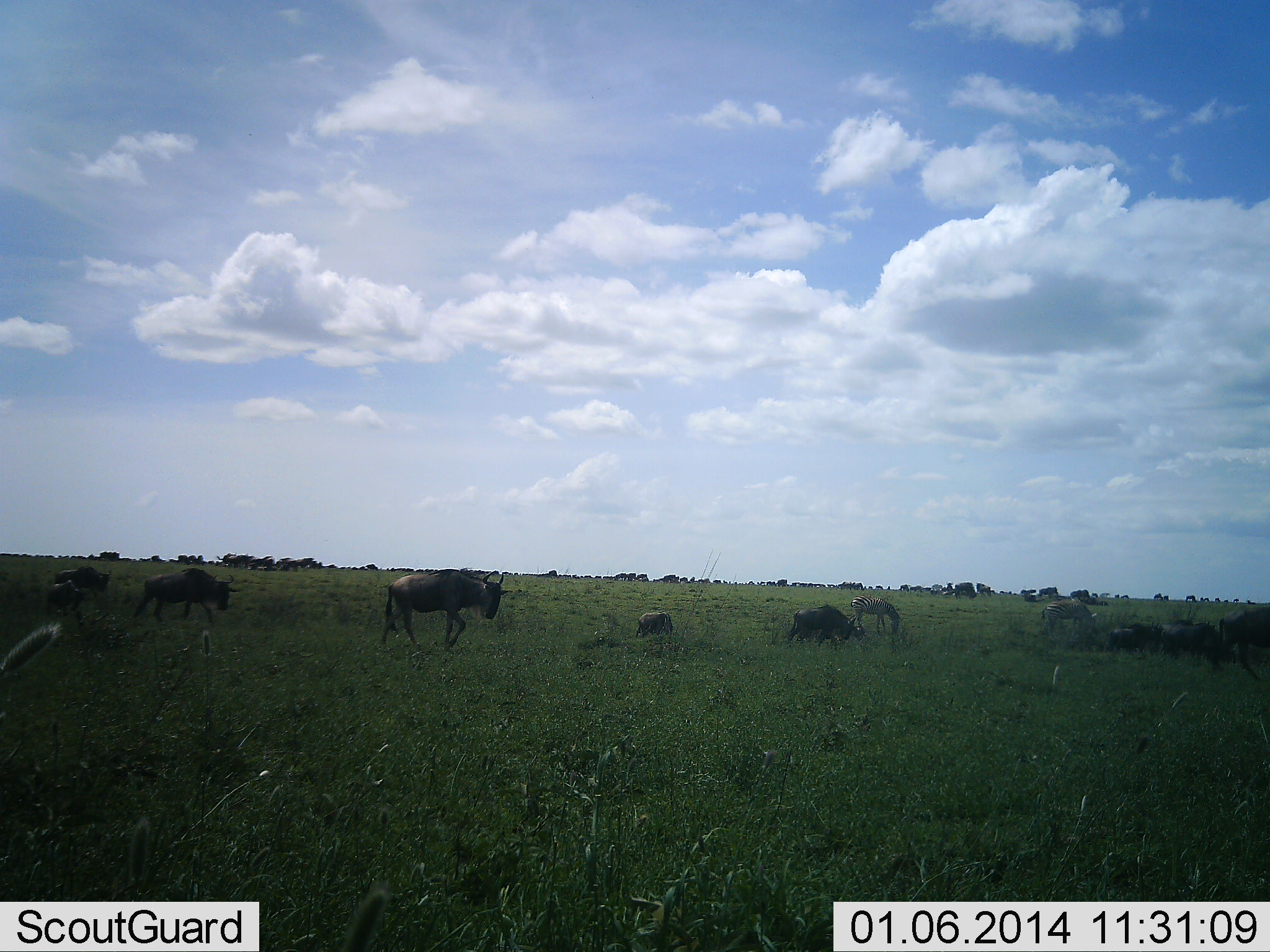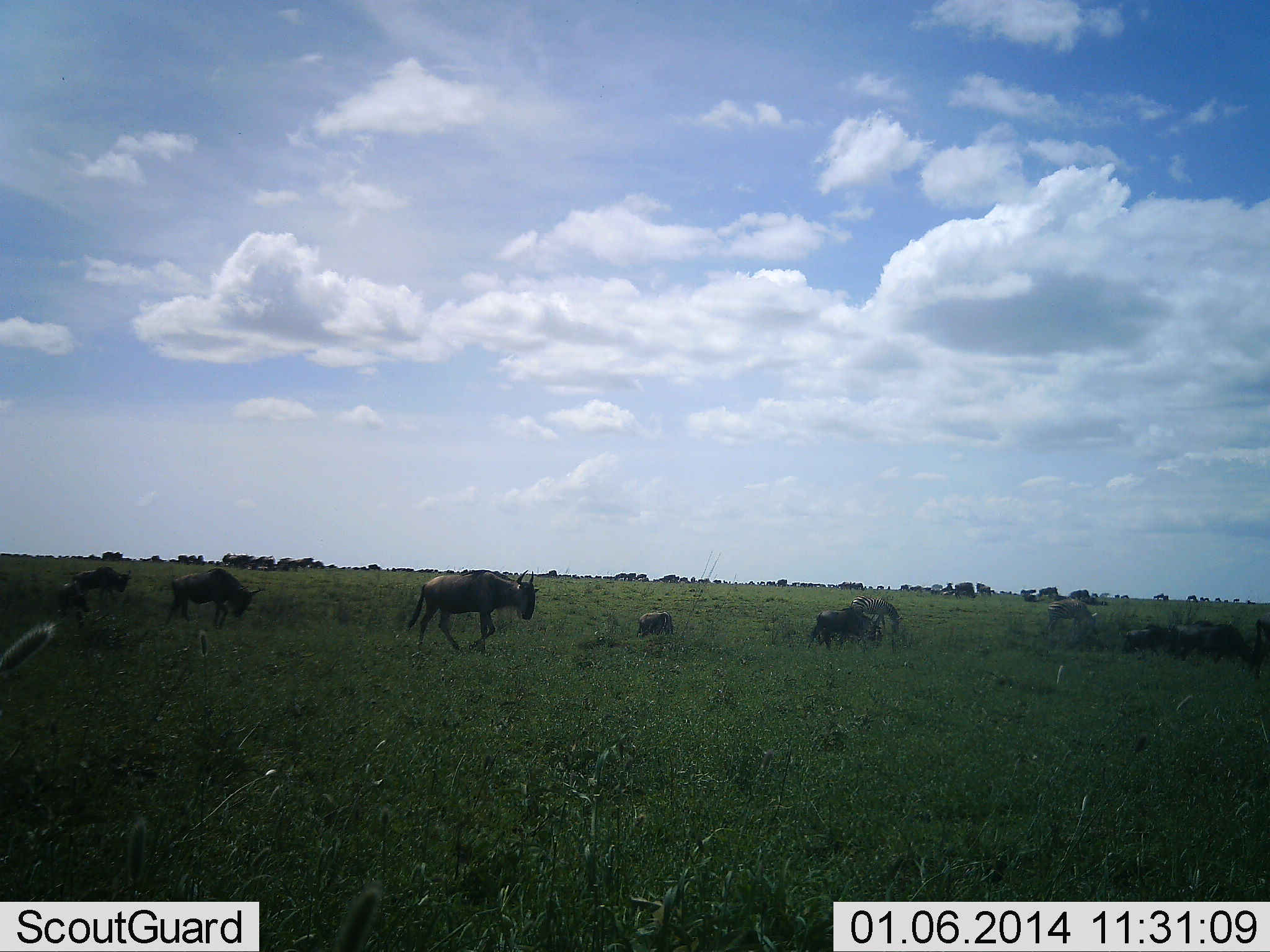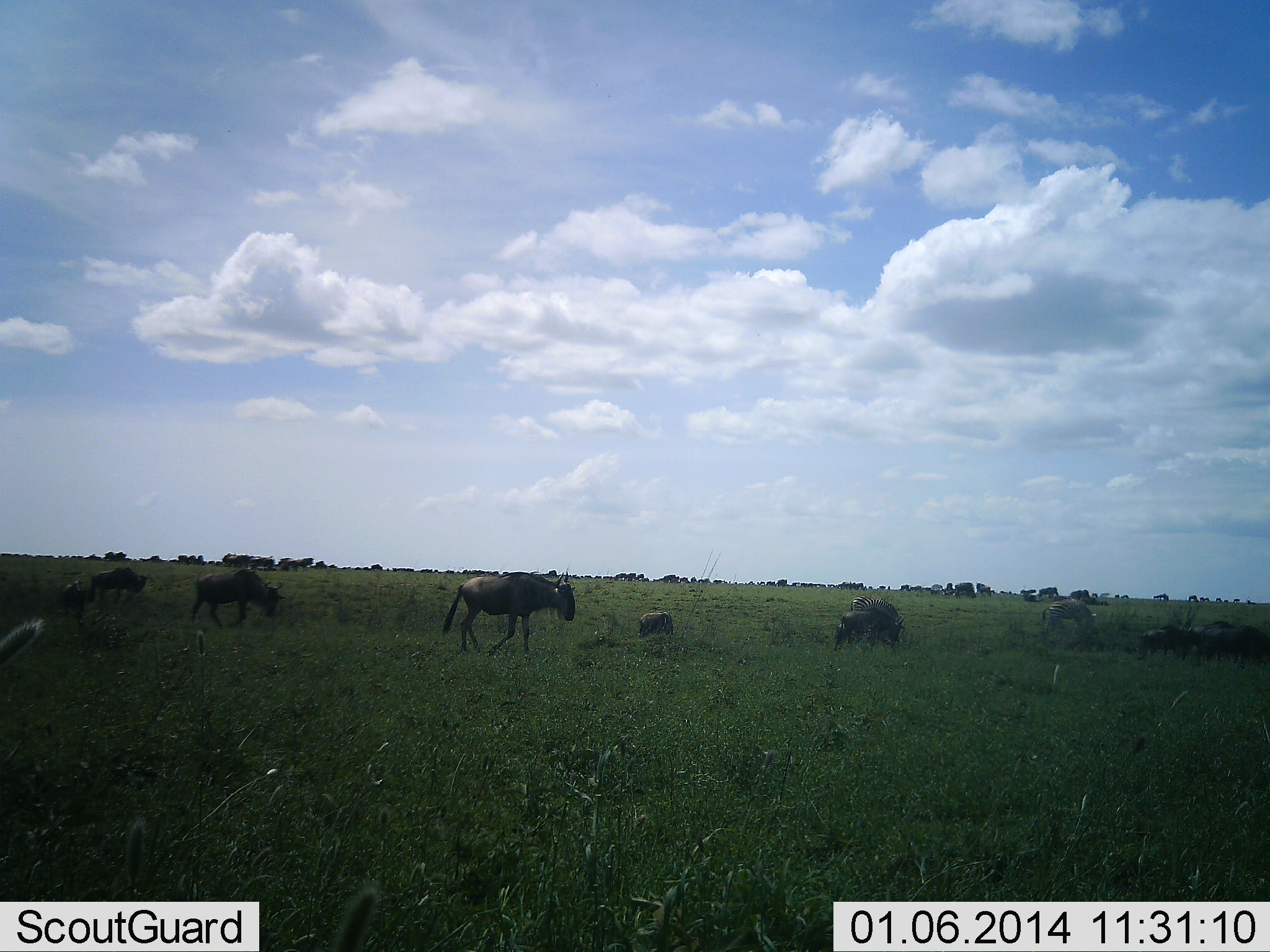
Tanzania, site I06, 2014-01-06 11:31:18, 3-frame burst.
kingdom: Animalia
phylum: Chordata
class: Mammalia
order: Artiodactyla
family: Bovidae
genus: Connochaetes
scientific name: Connochaetes taurinus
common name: blue wildebeest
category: wildebeest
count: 11-50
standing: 45%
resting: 9%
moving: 91%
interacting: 0%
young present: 9%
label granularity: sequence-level